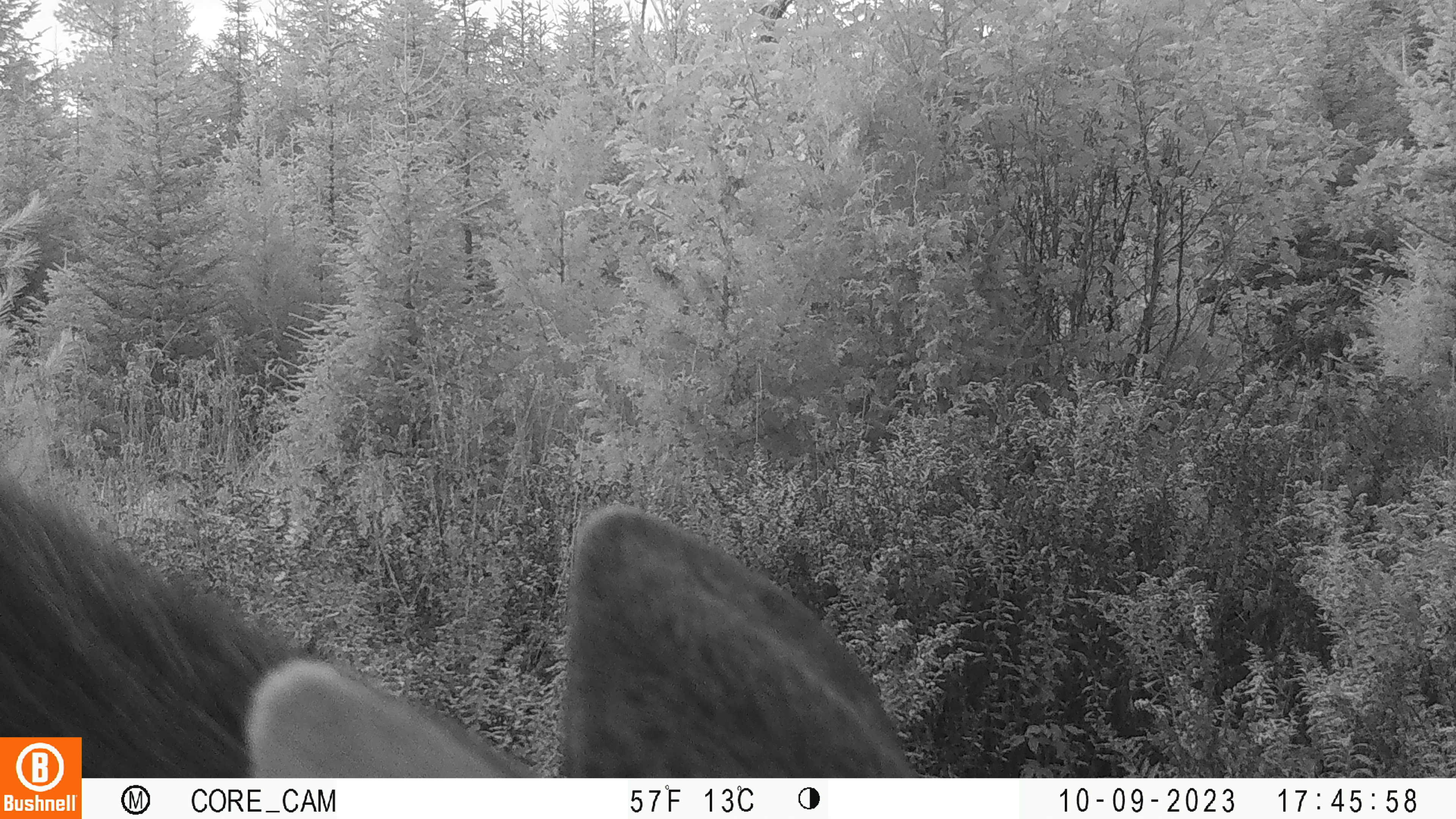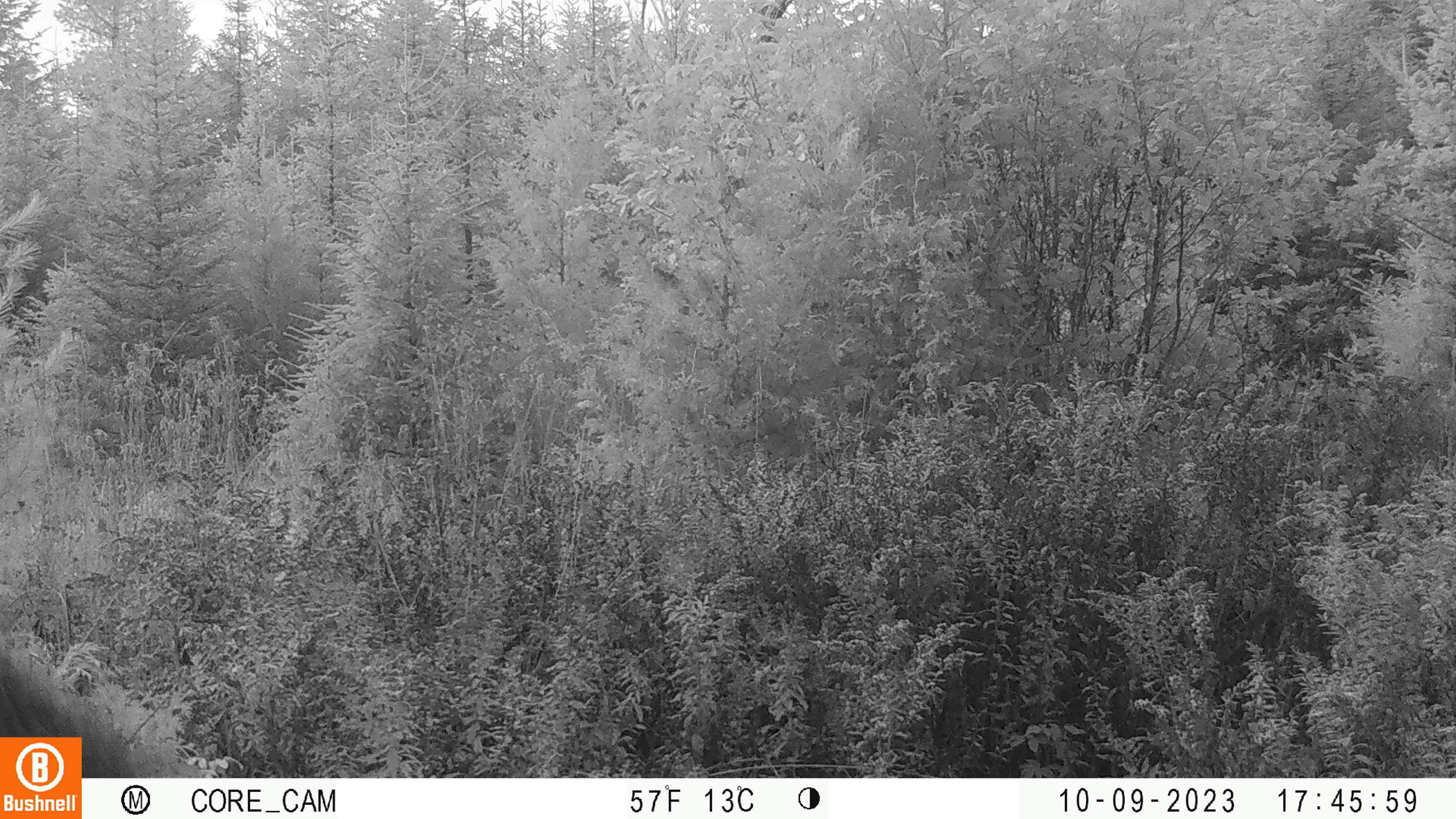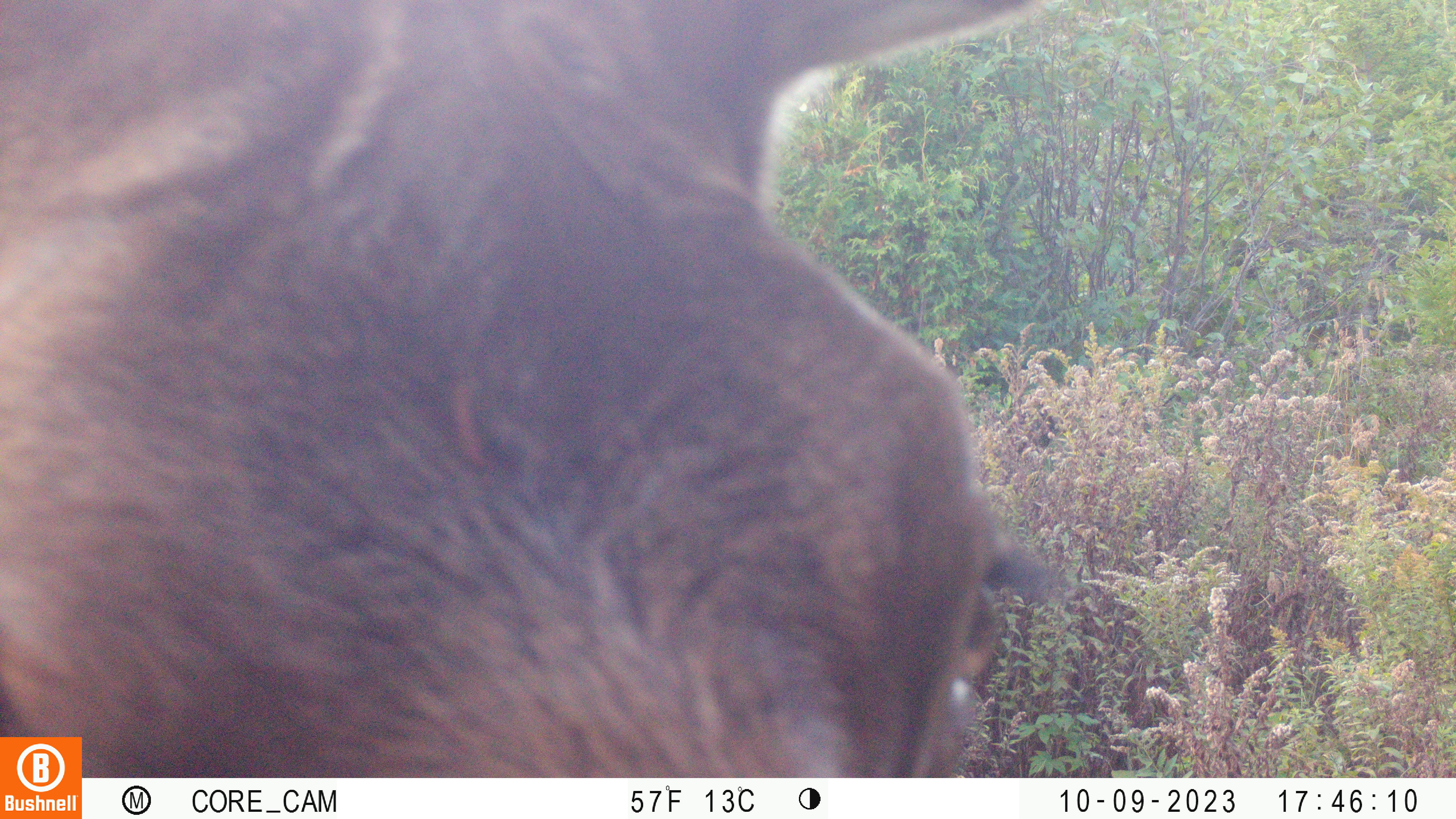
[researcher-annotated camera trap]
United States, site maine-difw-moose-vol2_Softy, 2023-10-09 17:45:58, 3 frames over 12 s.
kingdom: Animalia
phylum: Chordata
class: Mammalia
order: Artiodactyla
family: Cervidae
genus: Alces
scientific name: Alces alces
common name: moose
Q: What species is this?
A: Moose (Alces alces).